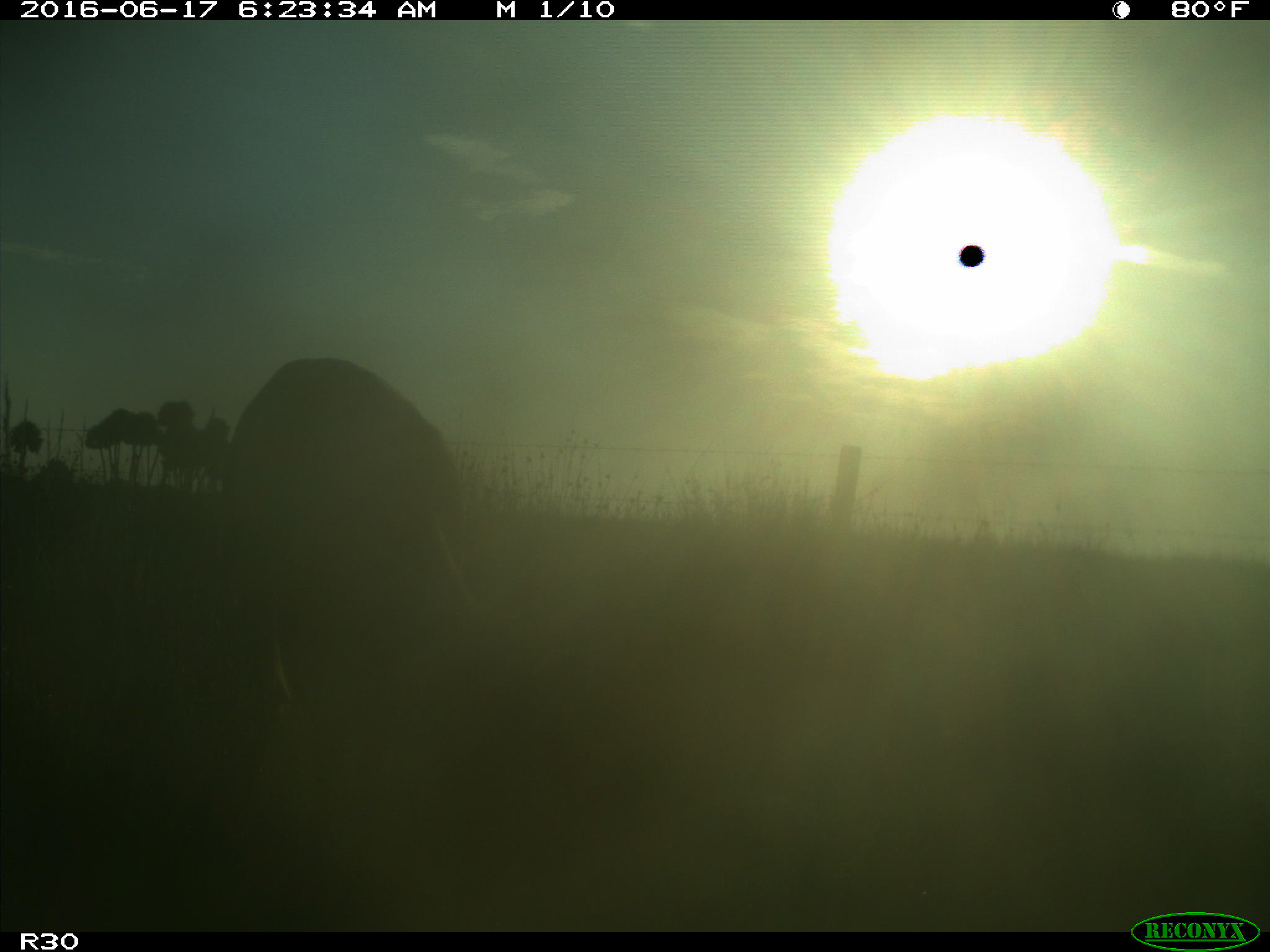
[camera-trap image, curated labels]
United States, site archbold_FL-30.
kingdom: Animalia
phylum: Chordata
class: Mammalia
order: Artiodactyla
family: Bovidae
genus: Bos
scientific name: Bos taurus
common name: domestic cow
Bos taurus (domestic cow).